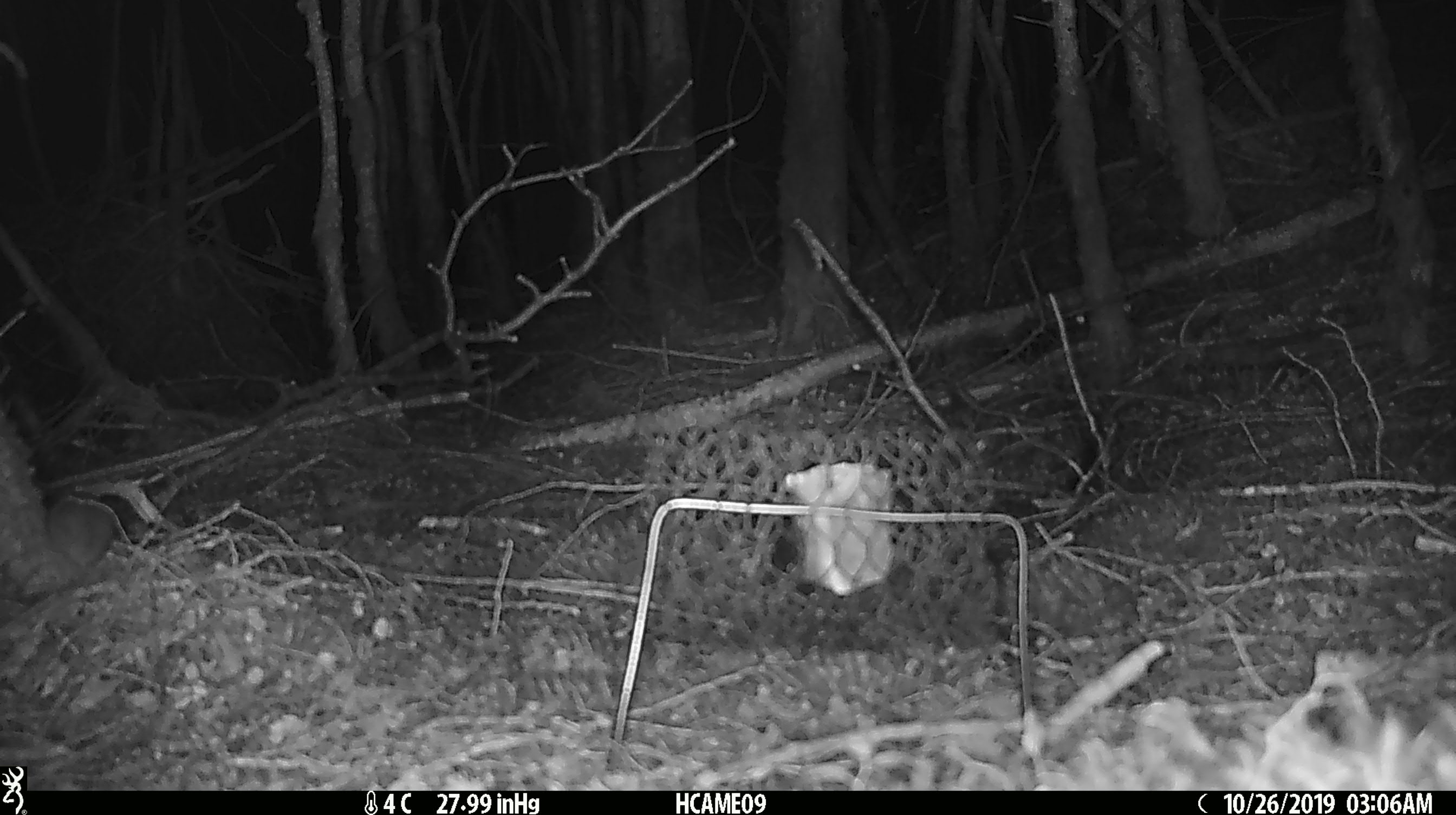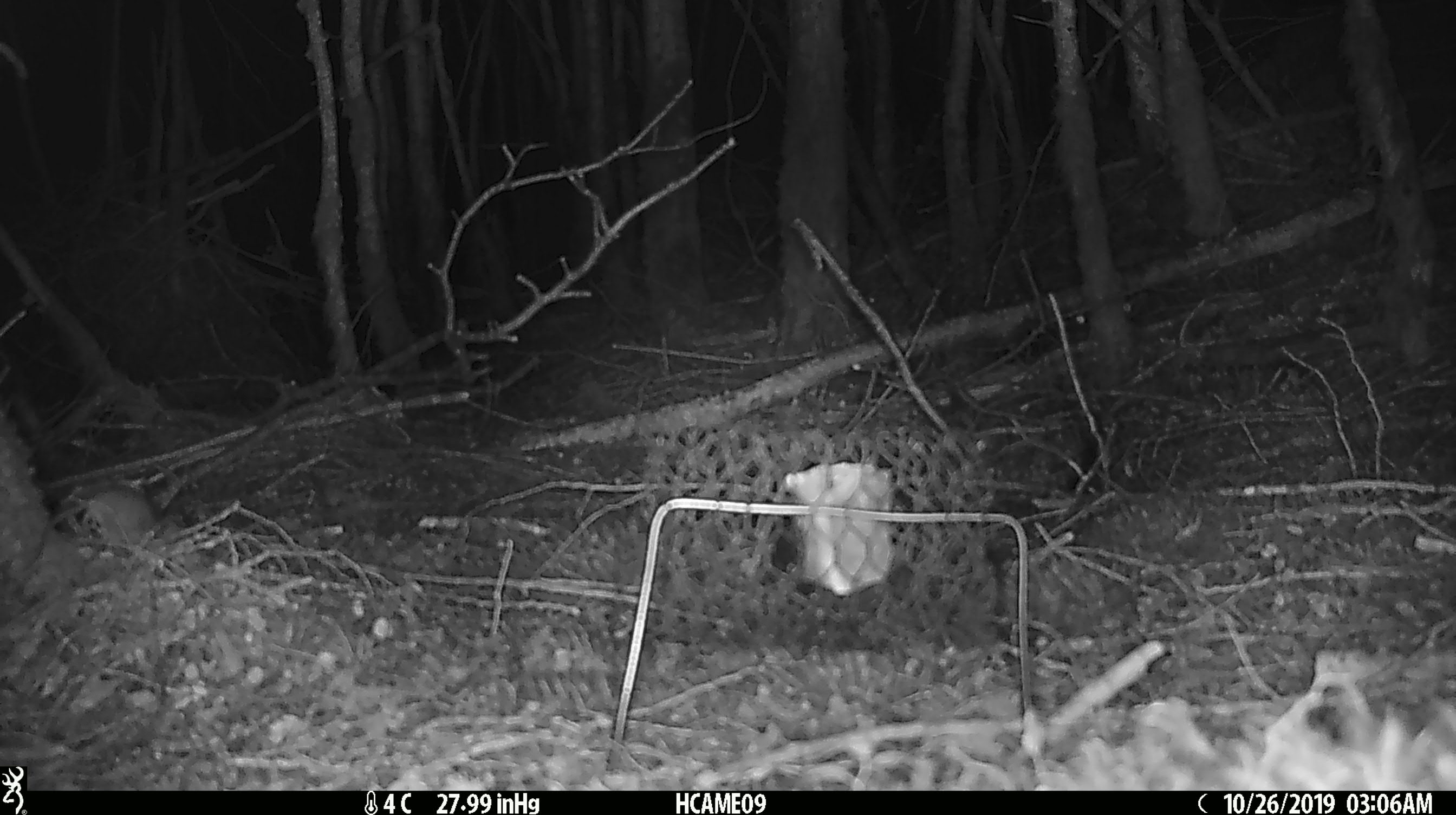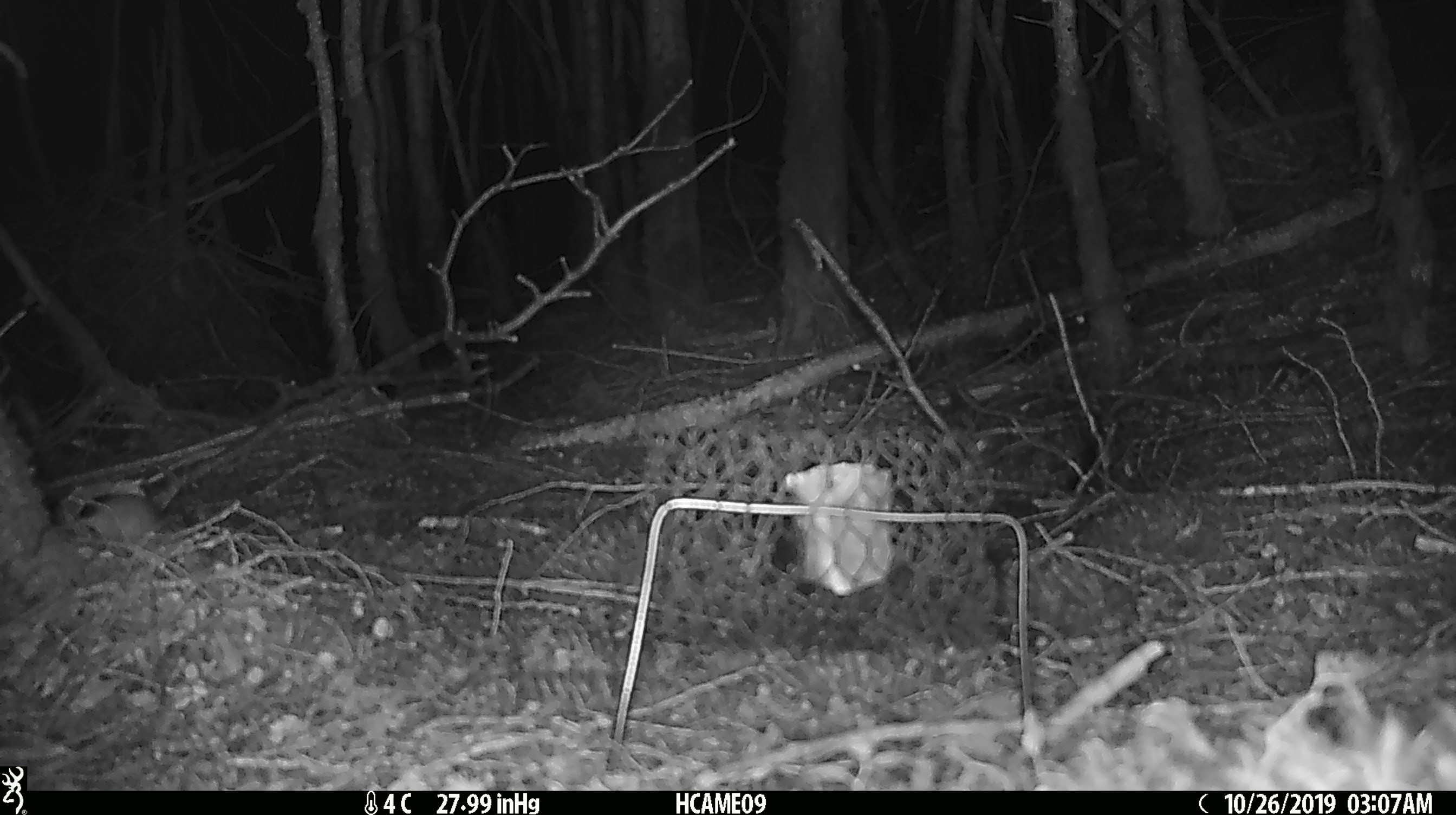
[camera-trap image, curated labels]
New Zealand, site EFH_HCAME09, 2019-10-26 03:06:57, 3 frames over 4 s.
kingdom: Animalia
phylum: Chordata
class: Mammalia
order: Rodentia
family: Muridae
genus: Mus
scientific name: Mus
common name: mouse